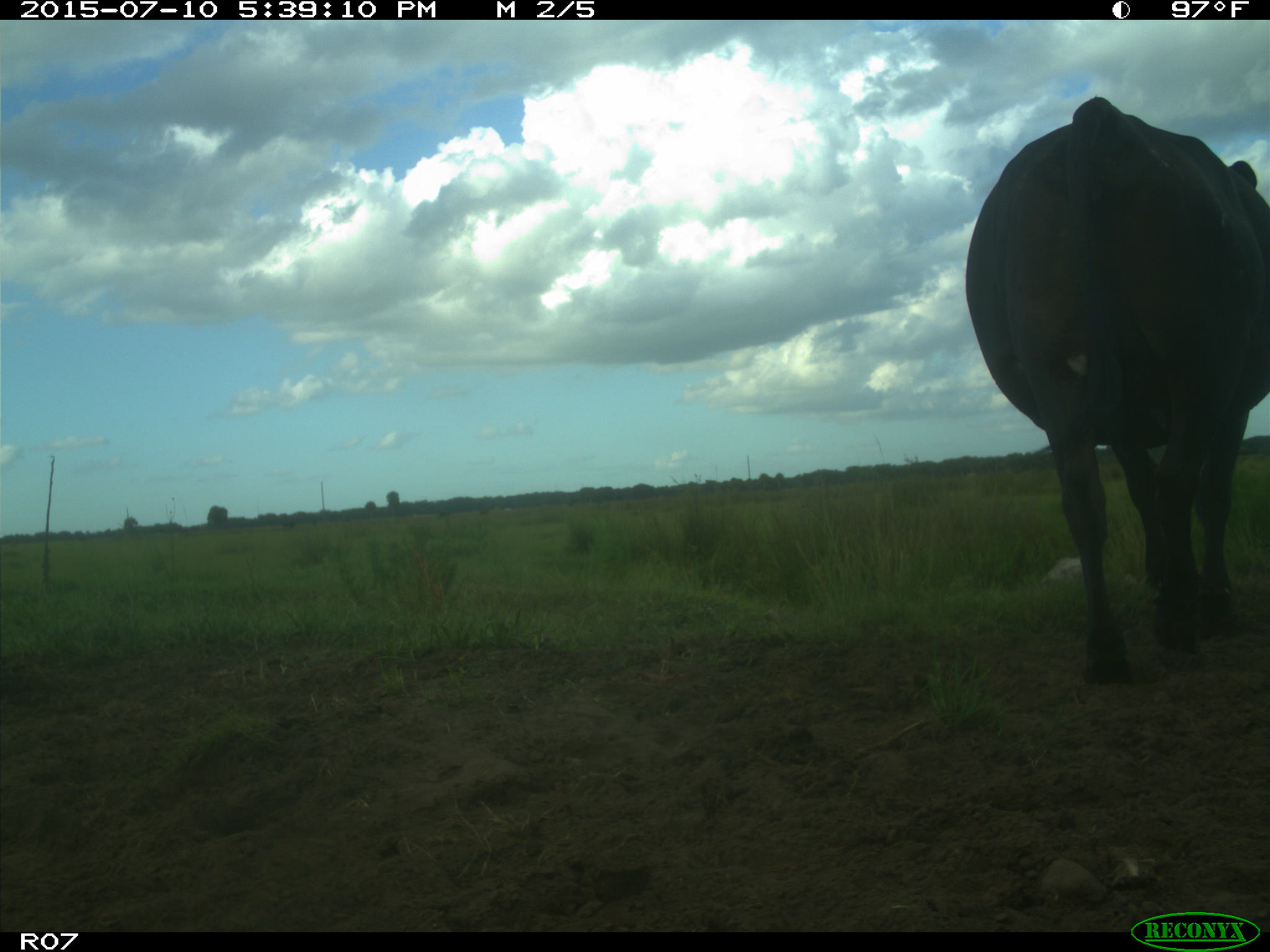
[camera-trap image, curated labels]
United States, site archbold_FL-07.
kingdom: Animalia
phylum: Chordata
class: Mammalia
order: Artiodactyla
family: Bovidae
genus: Bos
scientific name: Bos taurus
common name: domestic cow